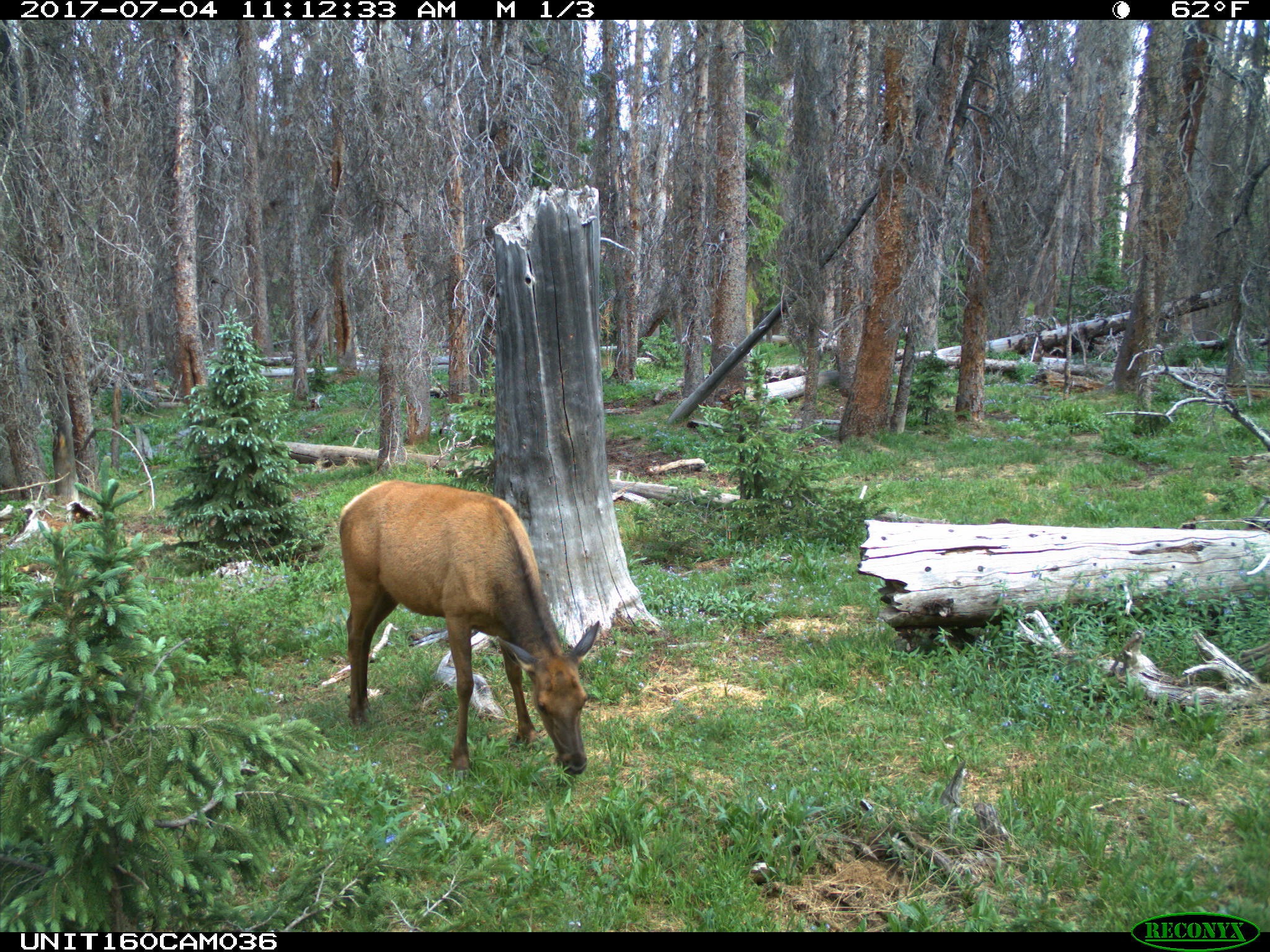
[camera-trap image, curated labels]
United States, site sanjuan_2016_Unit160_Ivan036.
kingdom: Animalia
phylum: Chordata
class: Mammalia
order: Artiodactyla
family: Cervidae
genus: Cervus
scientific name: Cervus elaphus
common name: red deer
Cervus elaphus (red deer).